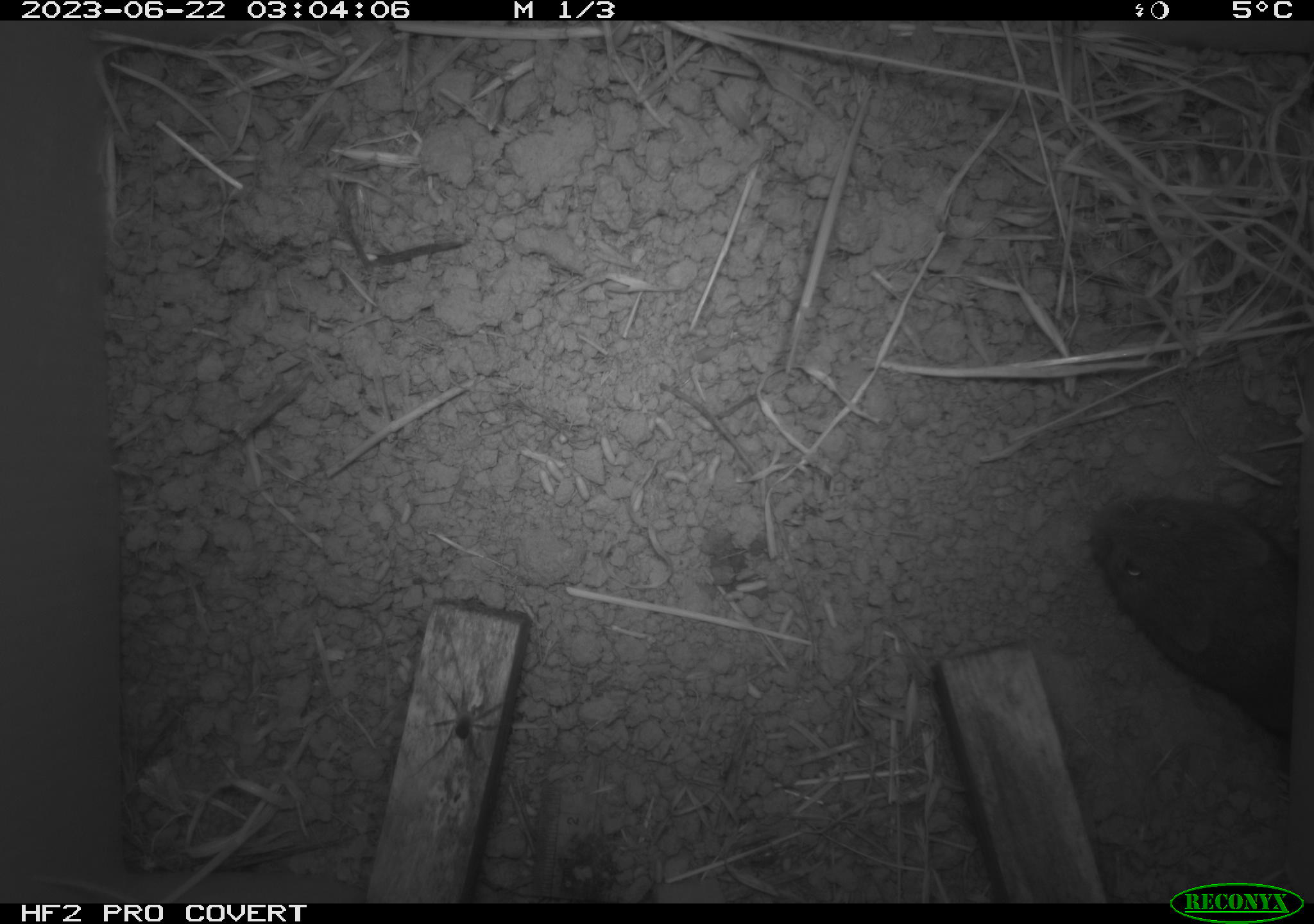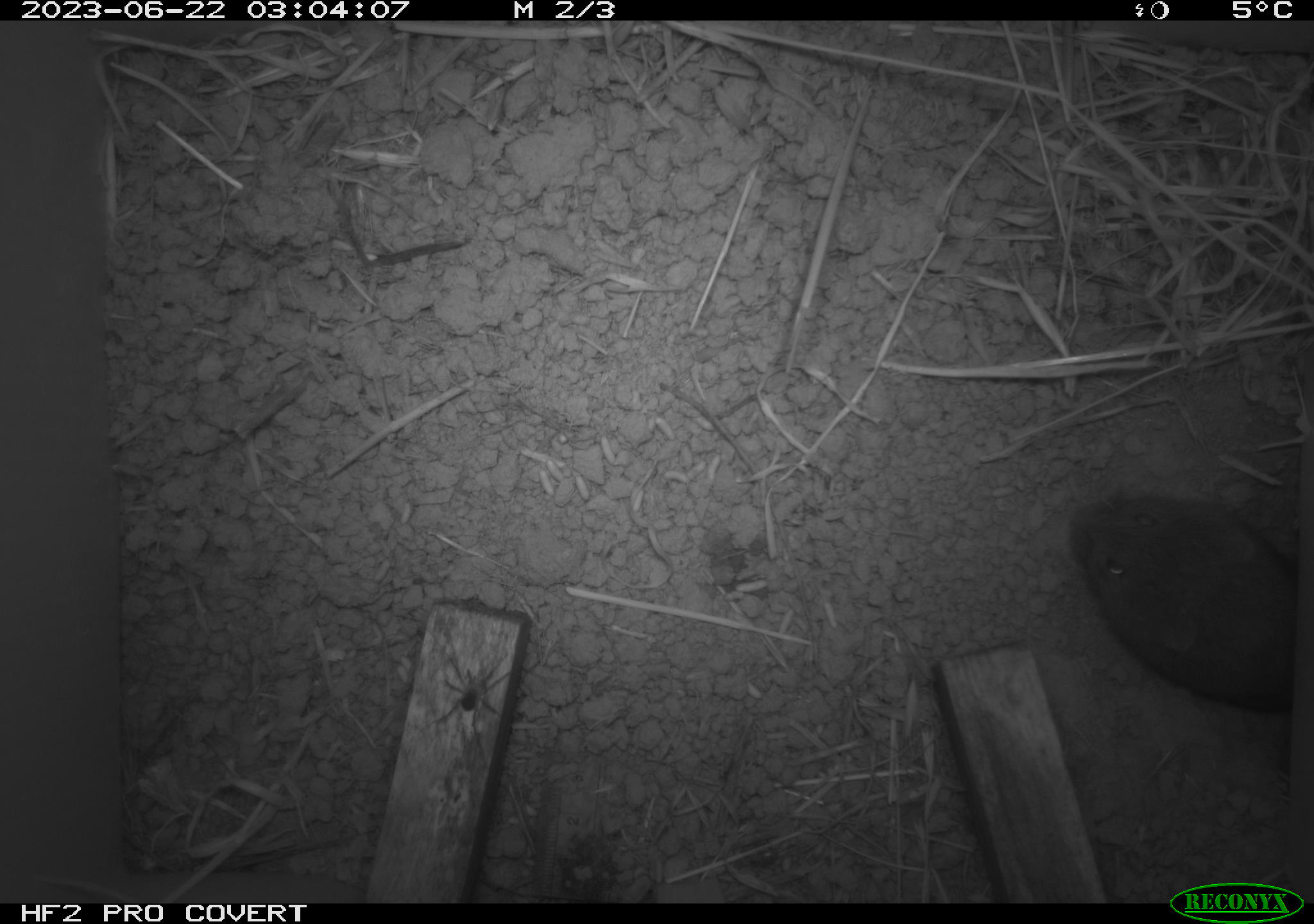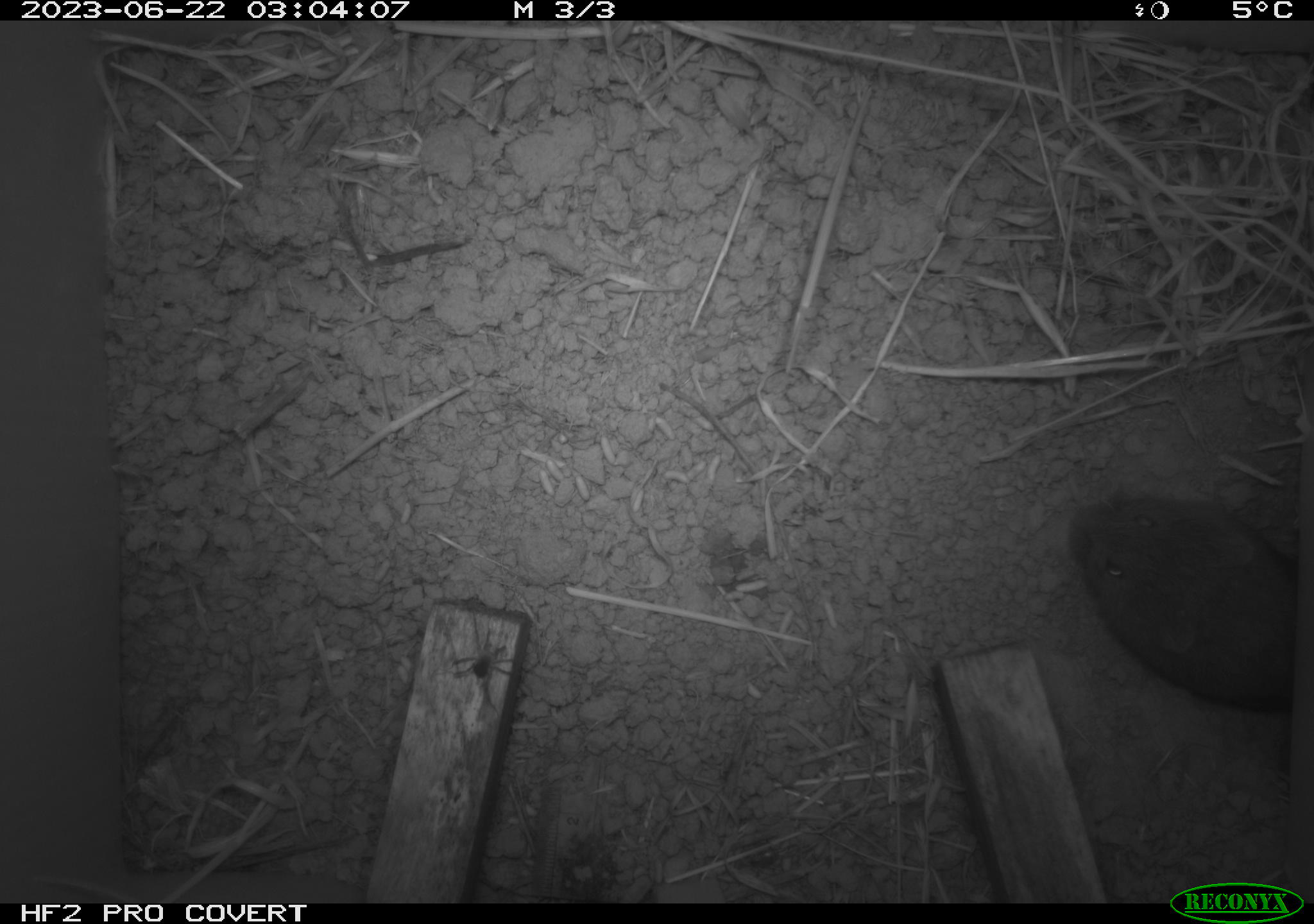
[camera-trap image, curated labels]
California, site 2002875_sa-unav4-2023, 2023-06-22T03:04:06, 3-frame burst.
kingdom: Animalia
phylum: Chordata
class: Mammalia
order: Rodentia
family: Cricetidae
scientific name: Arvicolinae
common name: voles, lemmings, and muskrats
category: arvicolinae subfamily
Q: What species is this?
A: Arvicolinae subfamily (voles, lemmings, and muskrats) (Arvicolinae).